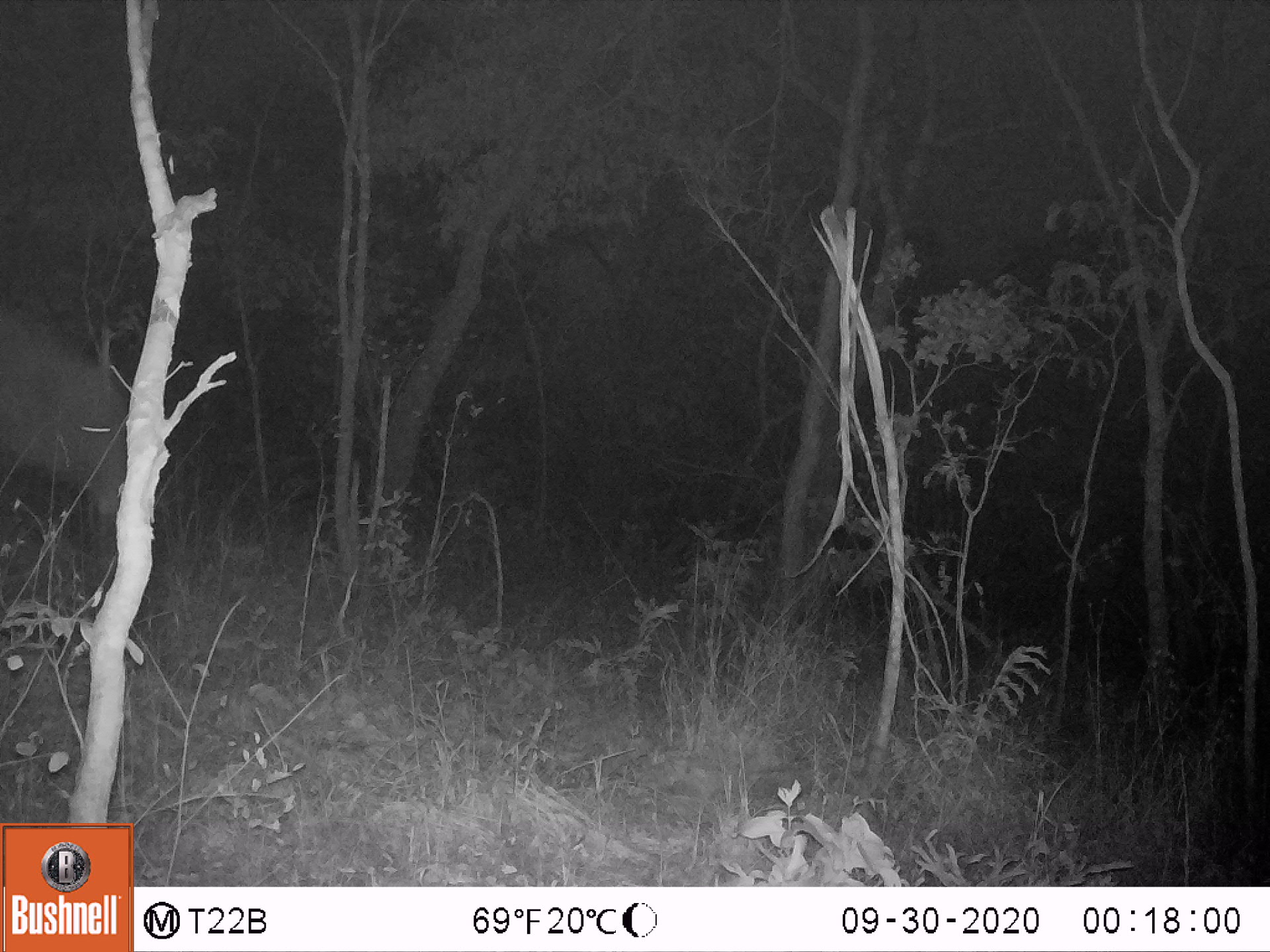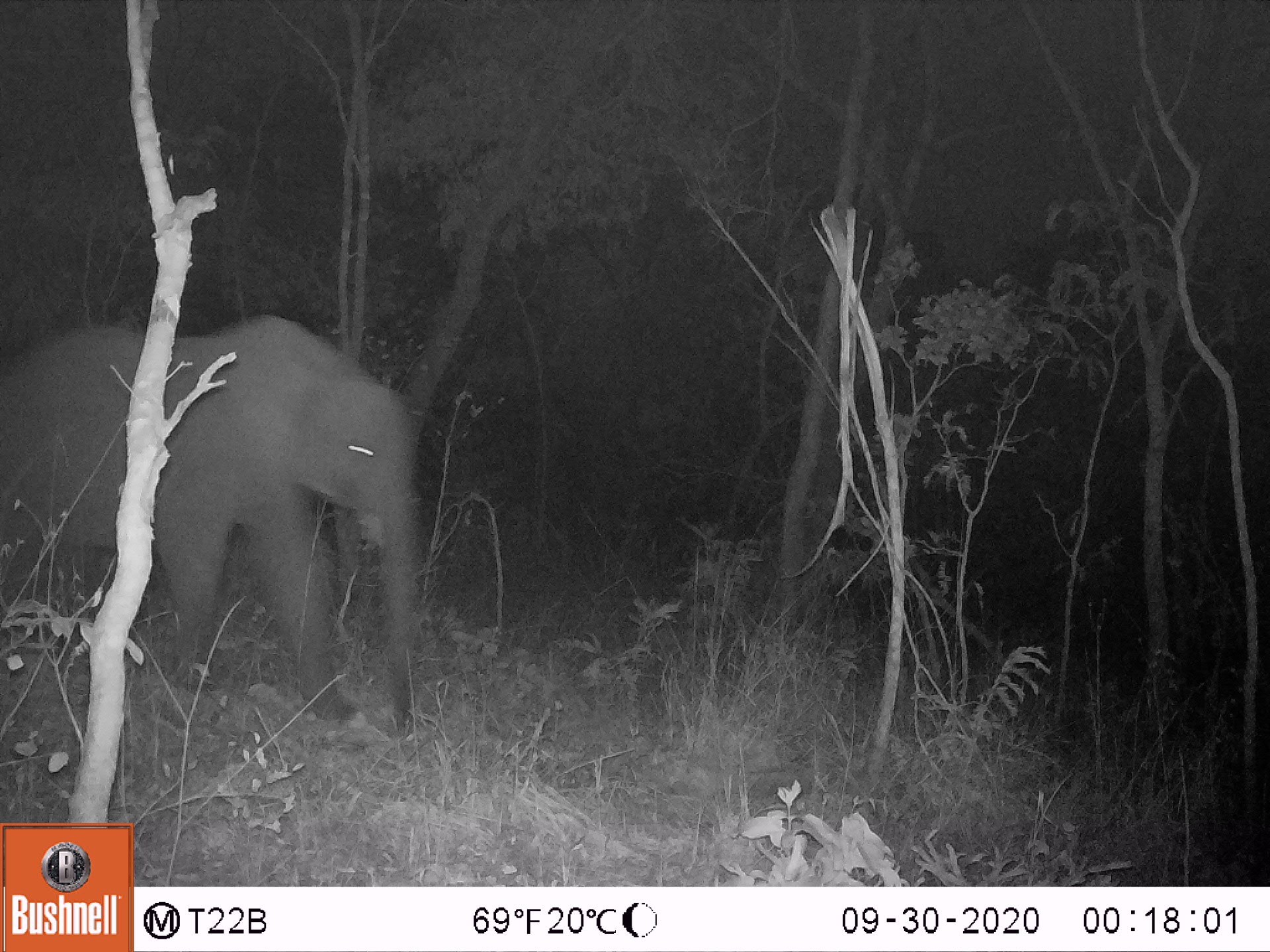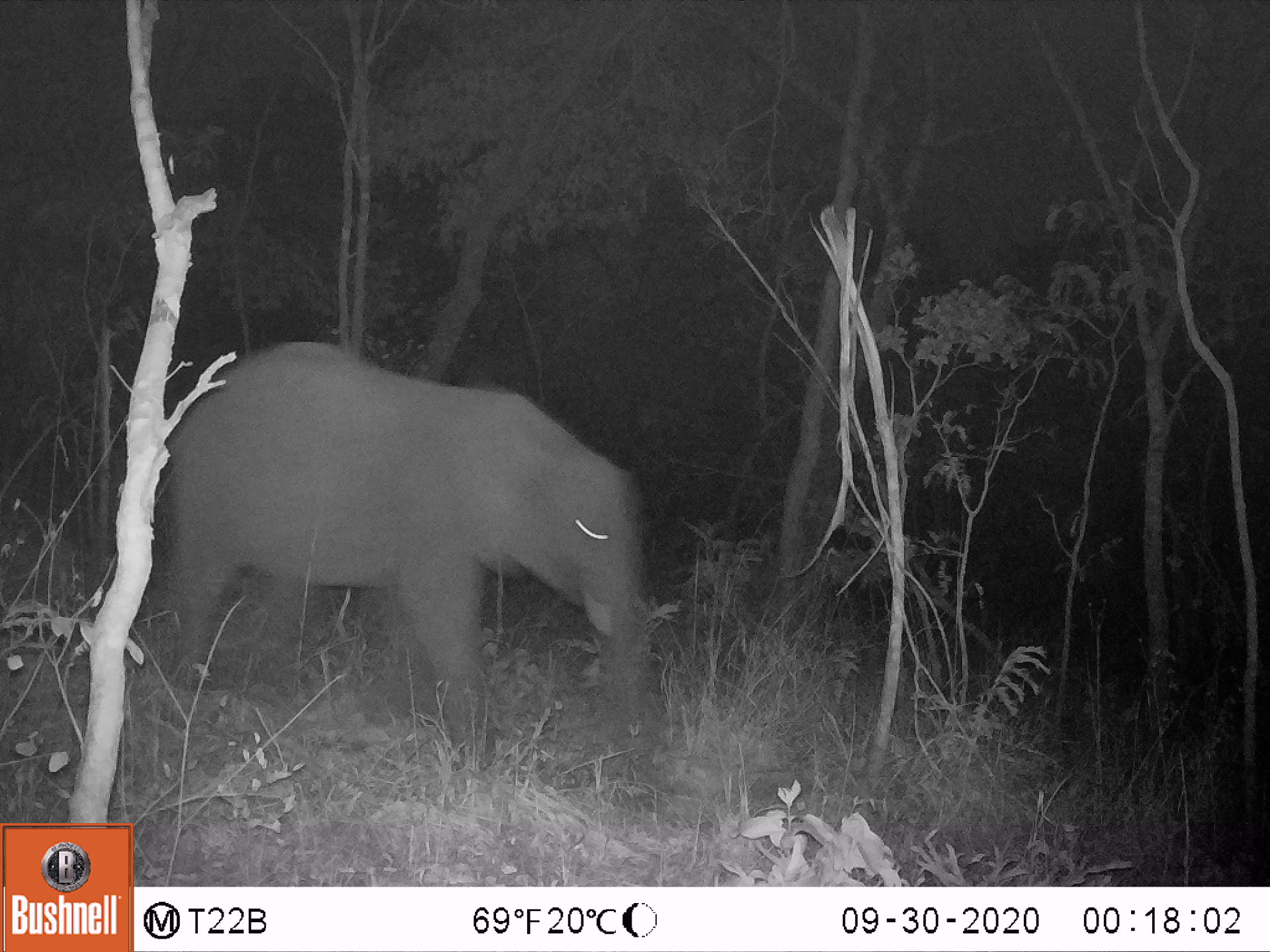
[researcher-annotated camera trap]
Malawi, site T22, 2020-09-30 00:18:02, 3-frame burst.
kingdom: Animalia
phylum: Chordata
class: Mammalia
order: Proboscidea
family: Elephantidae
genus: Loxodonta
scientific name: Loxodonta africana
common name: african savanna elephant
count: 1